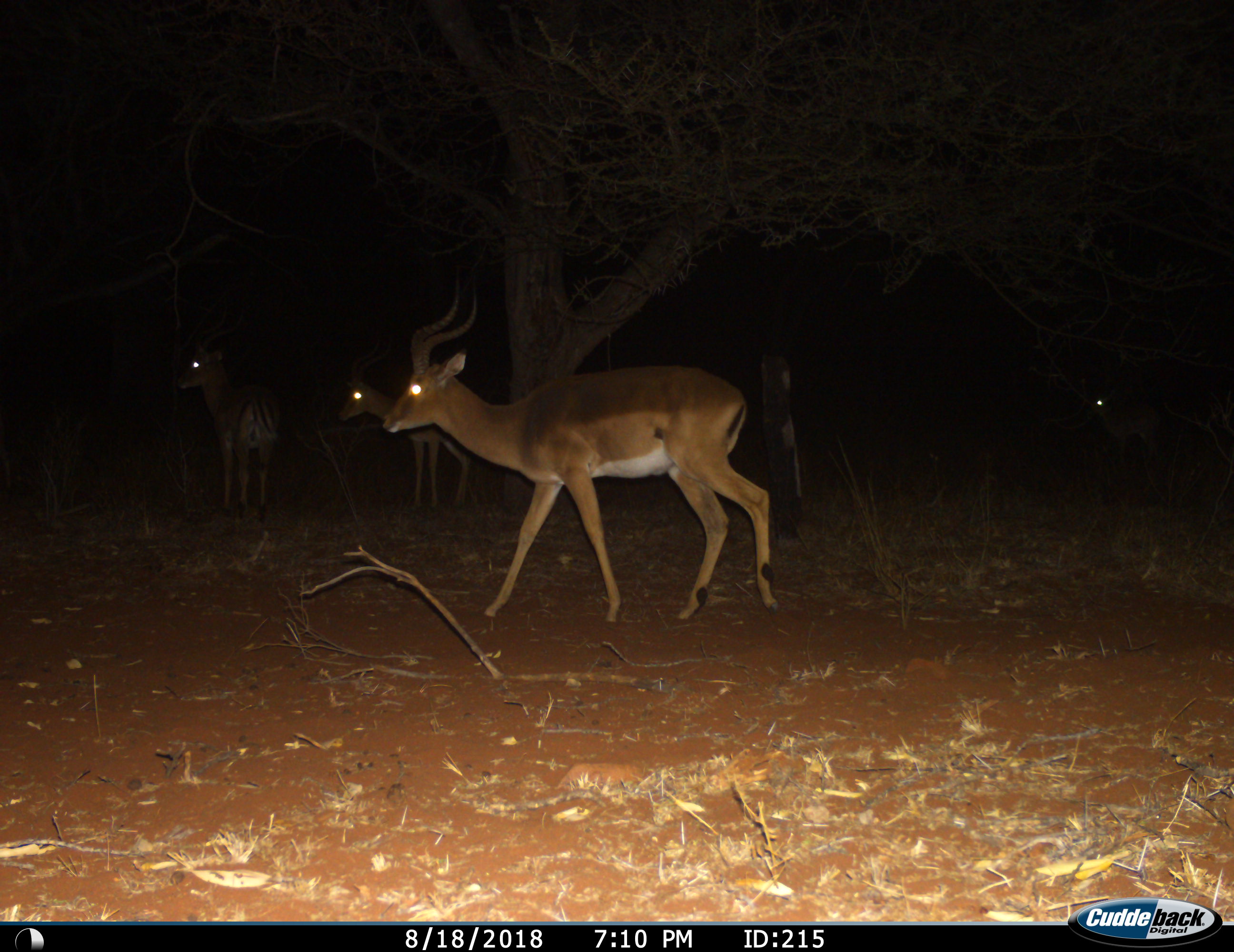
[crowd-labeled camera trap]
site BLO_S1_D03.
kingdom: Animalia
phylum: Chordata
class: Mammalia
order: Artiodactyla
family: Bovidae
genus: Aepyceros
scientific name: Aepyceros melampus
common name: impala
Impala (Aepyceros melampus), count 4. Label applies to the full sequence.